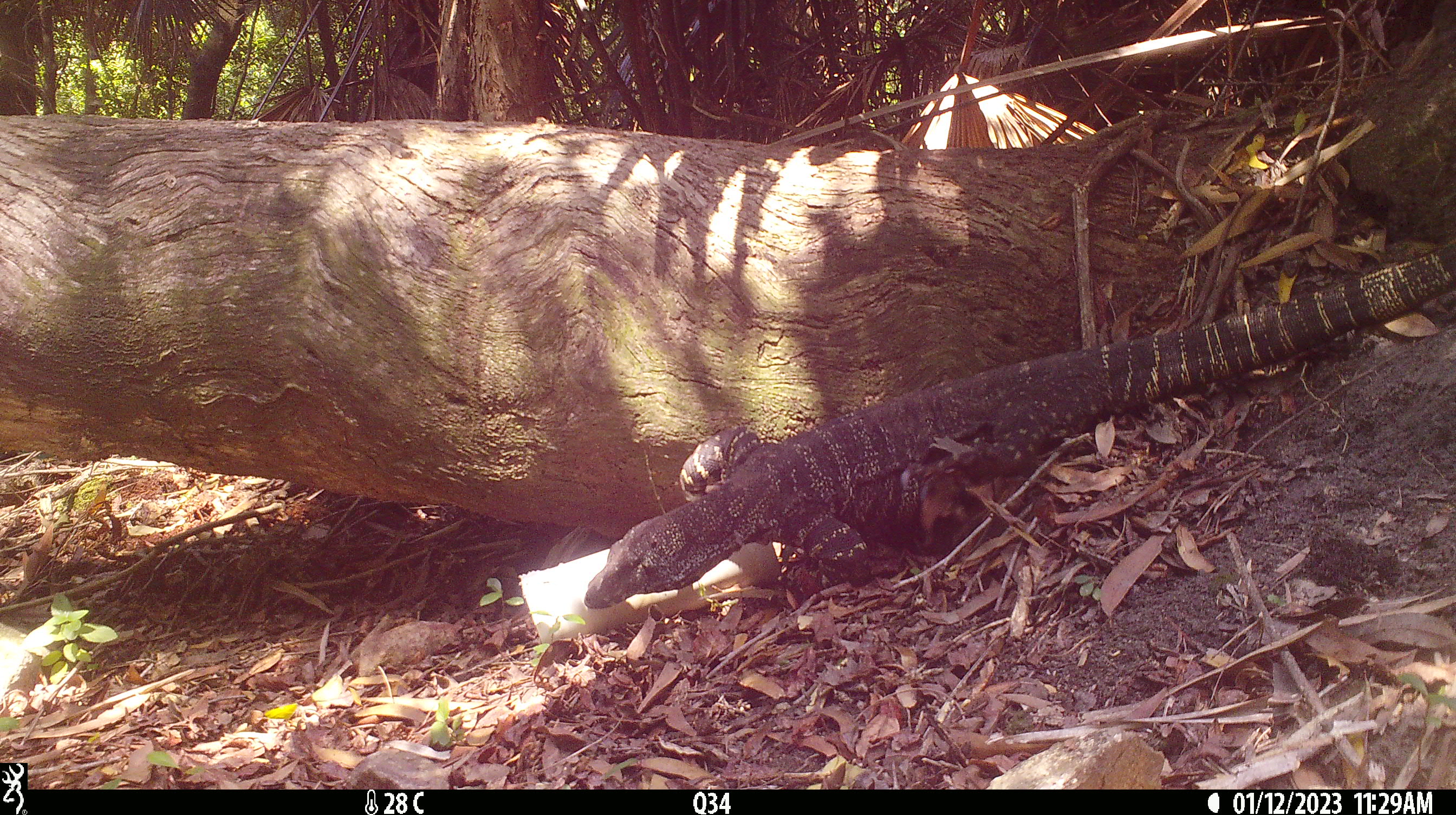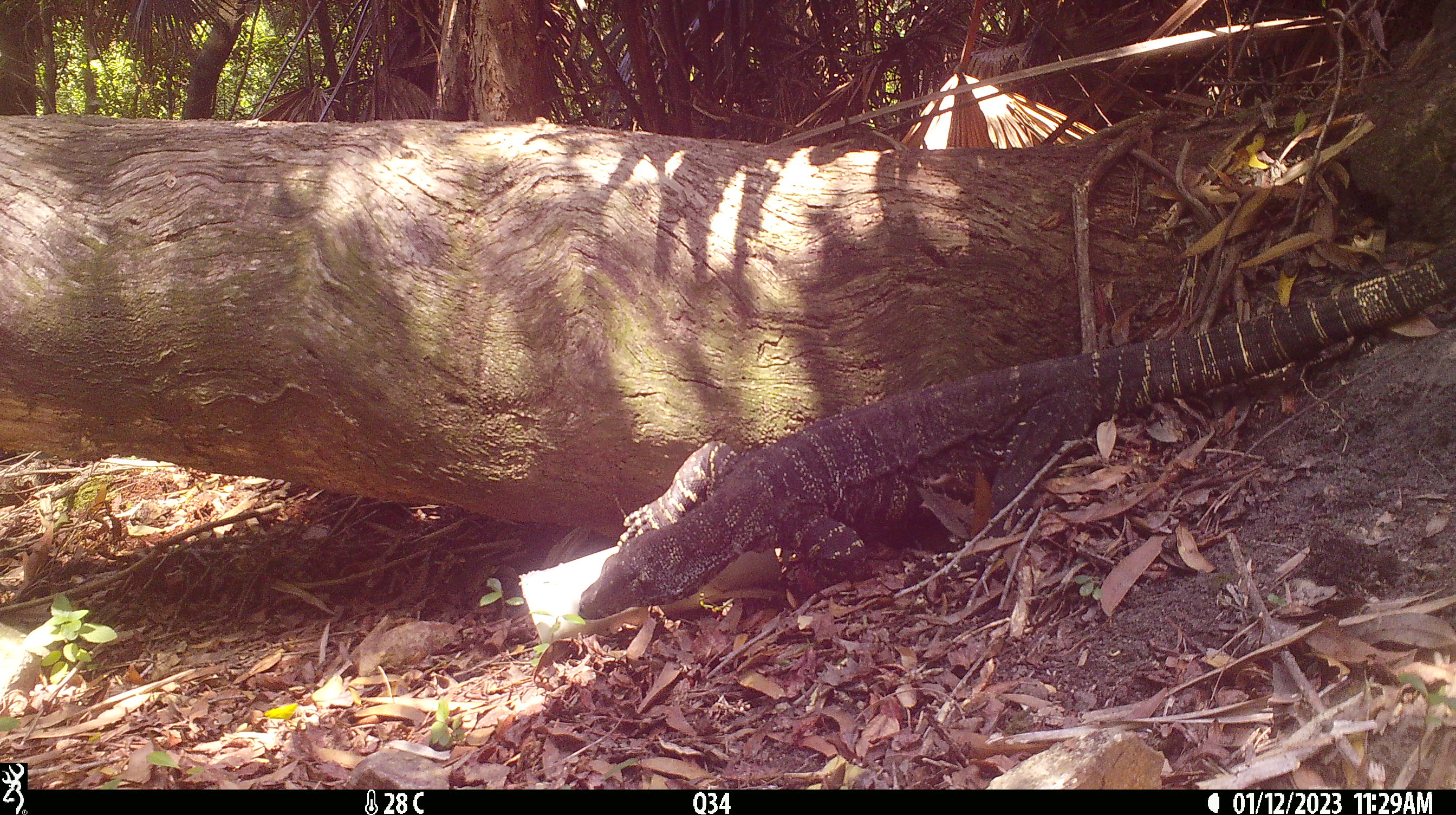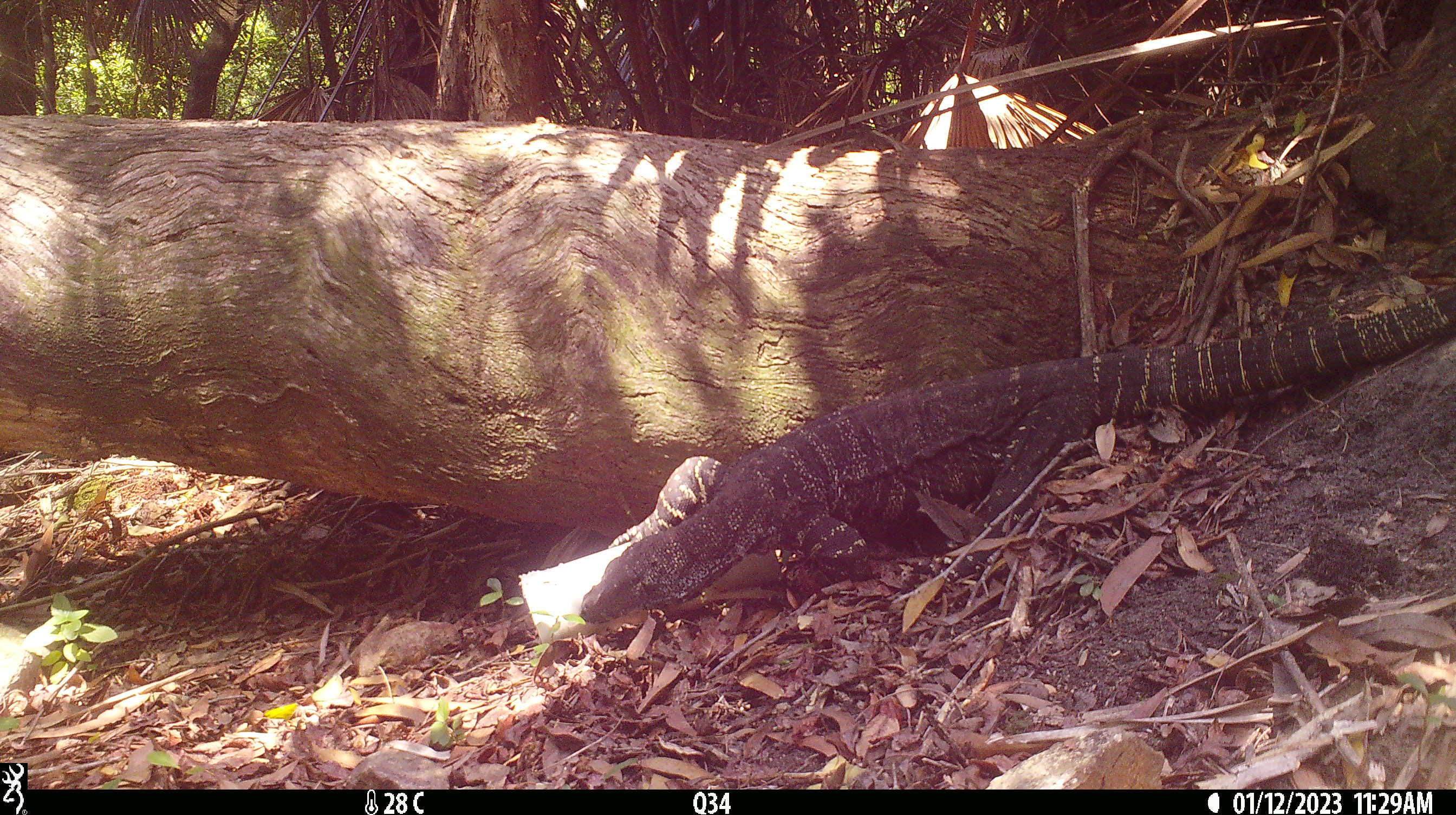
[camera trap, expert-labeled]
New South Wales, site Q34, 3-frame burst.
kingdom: Animalia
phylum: Chordata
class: Reptilia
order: Squamata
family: Varanidae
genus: Varanus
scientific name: Varanus varius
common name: lace monitor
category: goanna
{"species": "goanna (lace monitor) (Varanus varius)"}